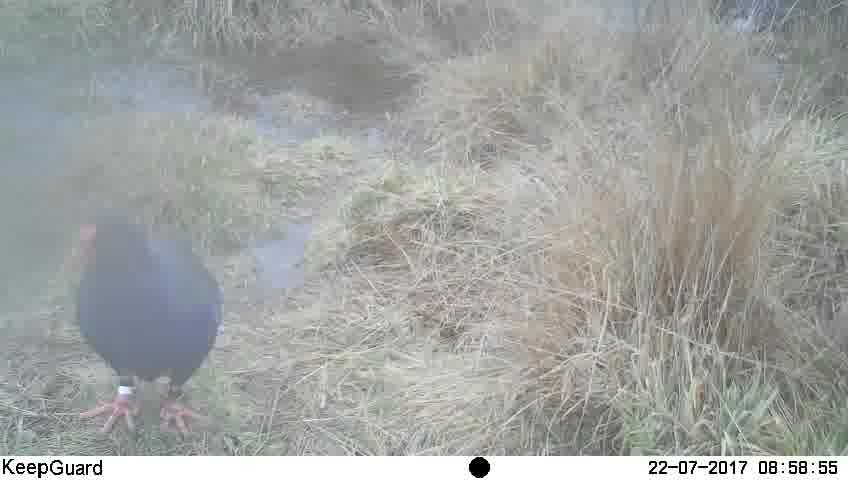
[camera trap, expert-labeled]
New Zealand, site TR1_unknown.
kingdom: Animalia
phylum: Chordata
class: Aves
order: Gruiformes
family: Rallidae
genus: Porphyrio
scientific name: Porphyrio mantelli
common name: takahe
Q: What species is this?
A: Takahe (Porphyrio mantelli).